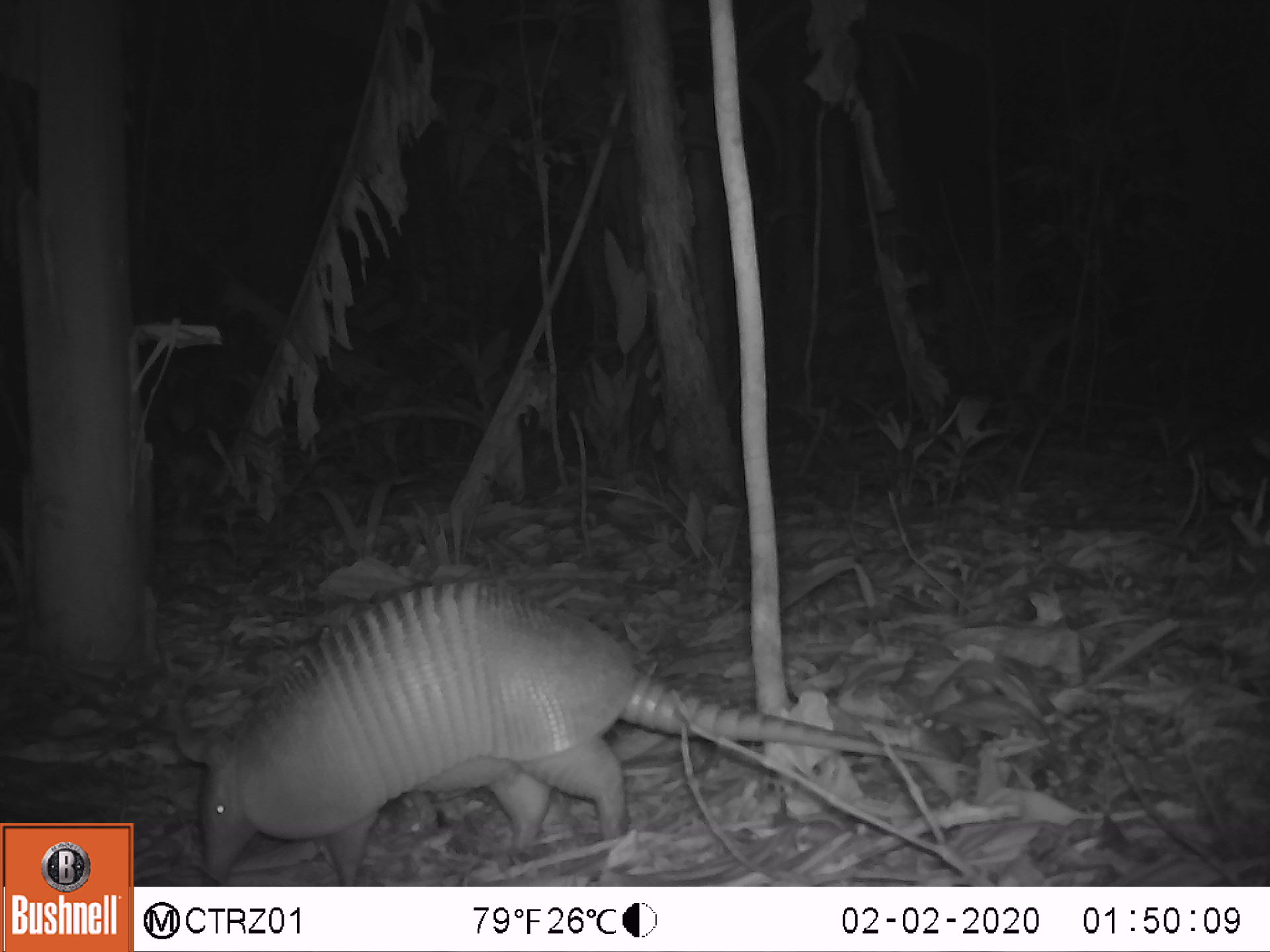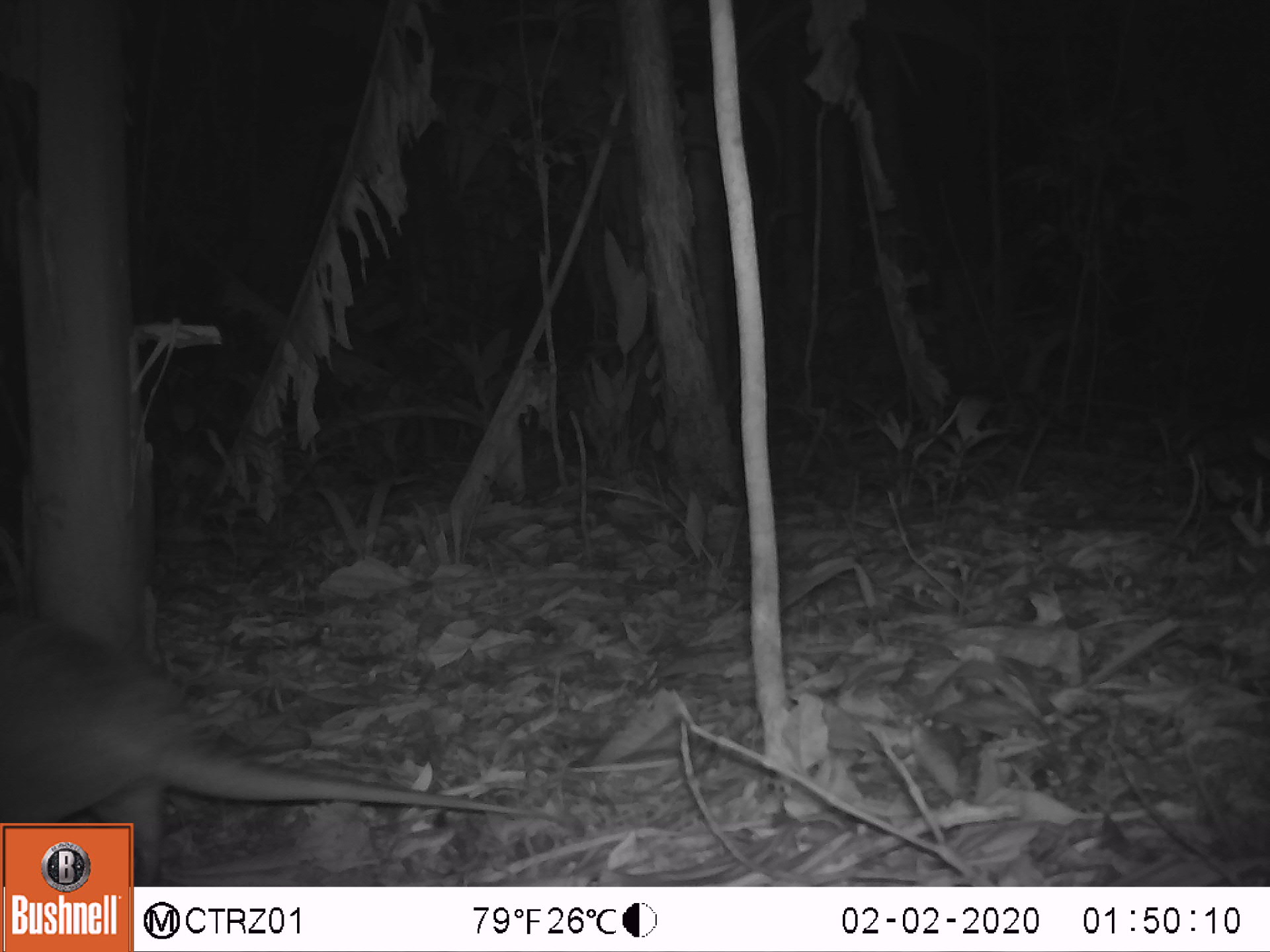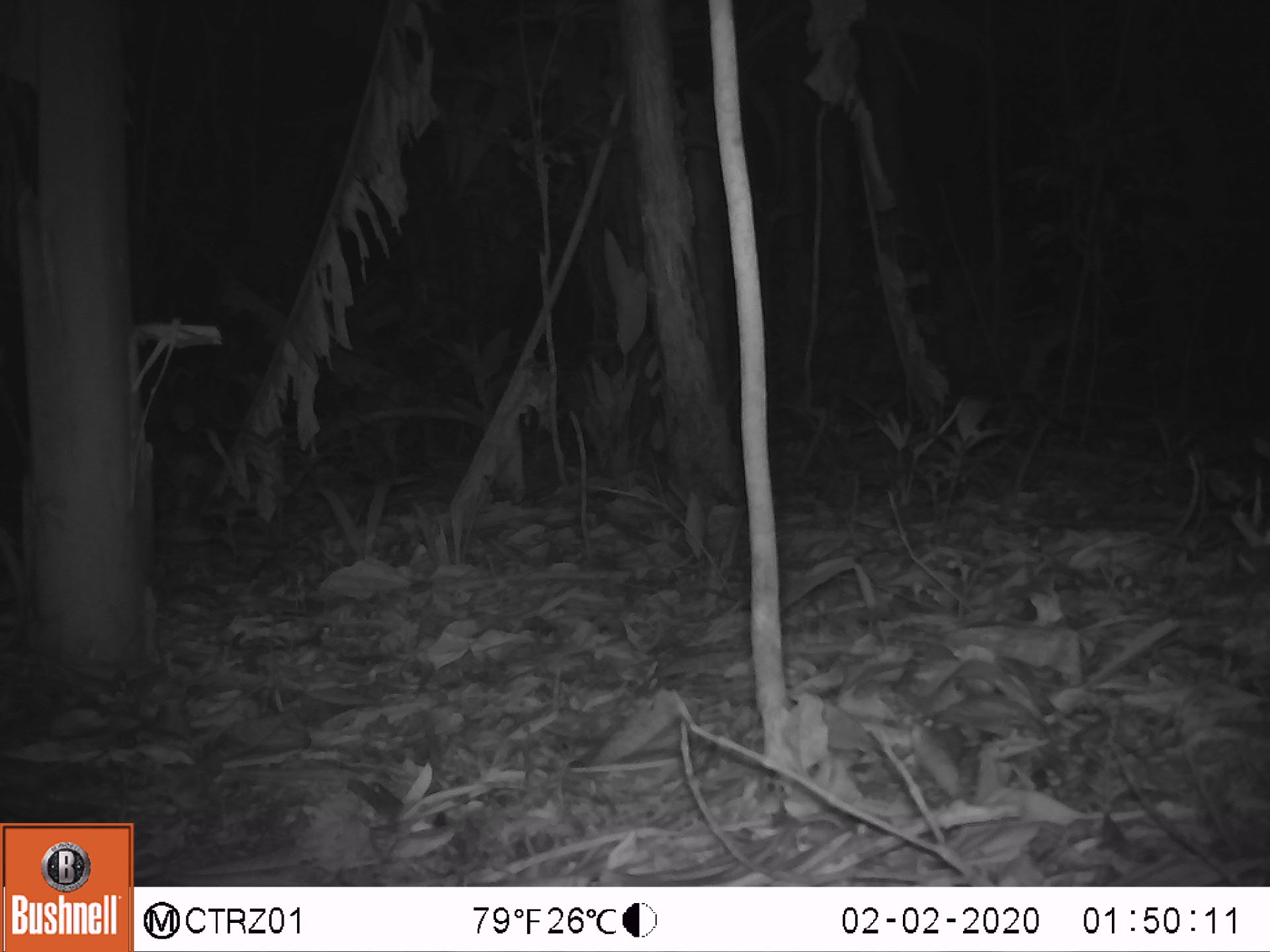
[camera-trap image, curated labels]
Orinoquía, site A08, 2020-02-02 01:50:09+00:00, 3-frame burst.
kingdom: Animalia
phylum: Chordata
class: Mammalia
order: Cingulata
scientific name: Cingulata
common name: armadillo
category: unknown armadillo